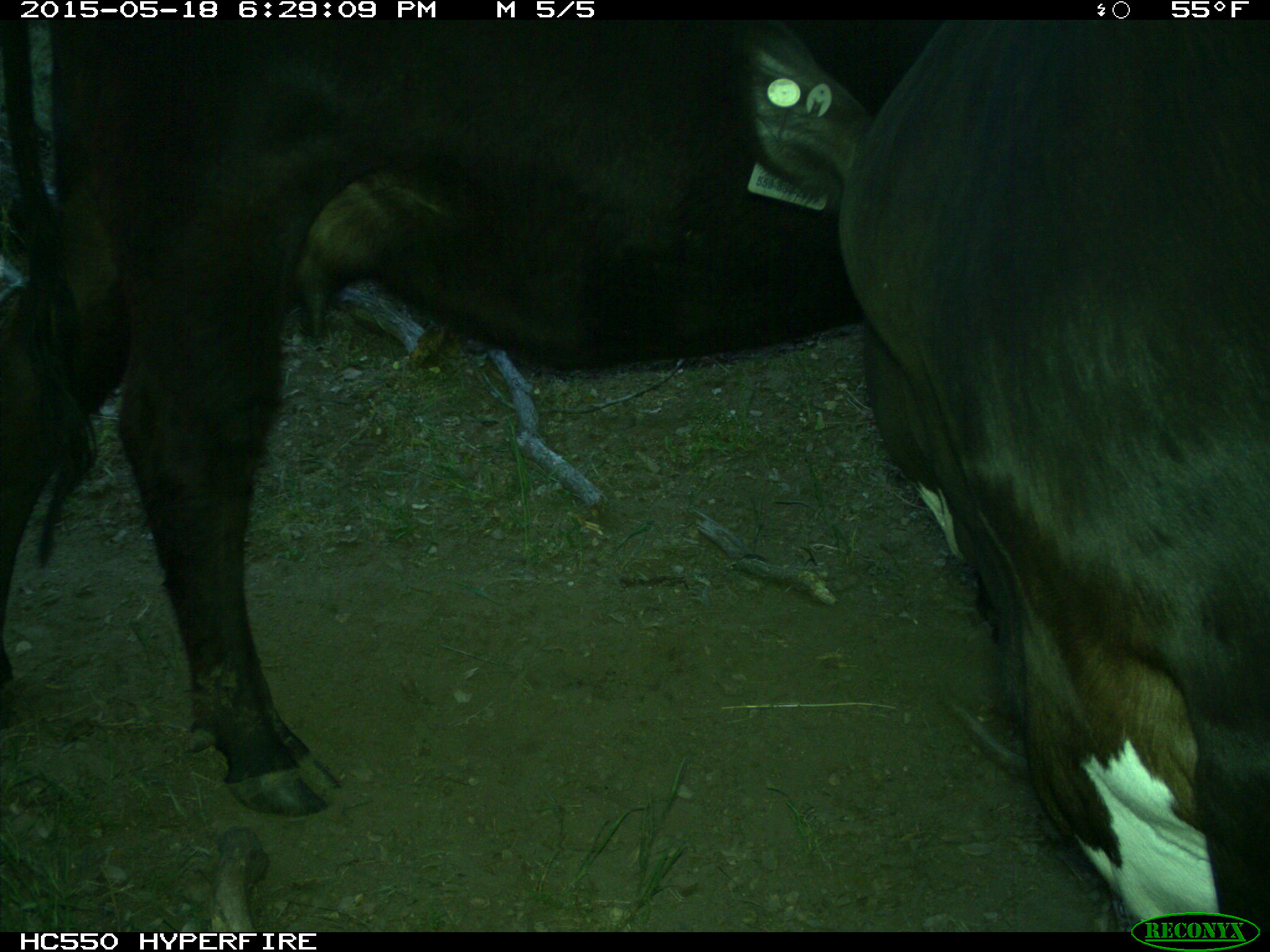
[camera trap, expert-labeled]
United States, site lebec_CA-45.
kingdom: Animalia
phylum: Chordata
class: Mammalia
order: Artiodactyla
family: Bovidae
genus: Bos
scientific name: Bos taurus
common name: domestic cow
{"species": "Bos taurus (domestic cow)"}